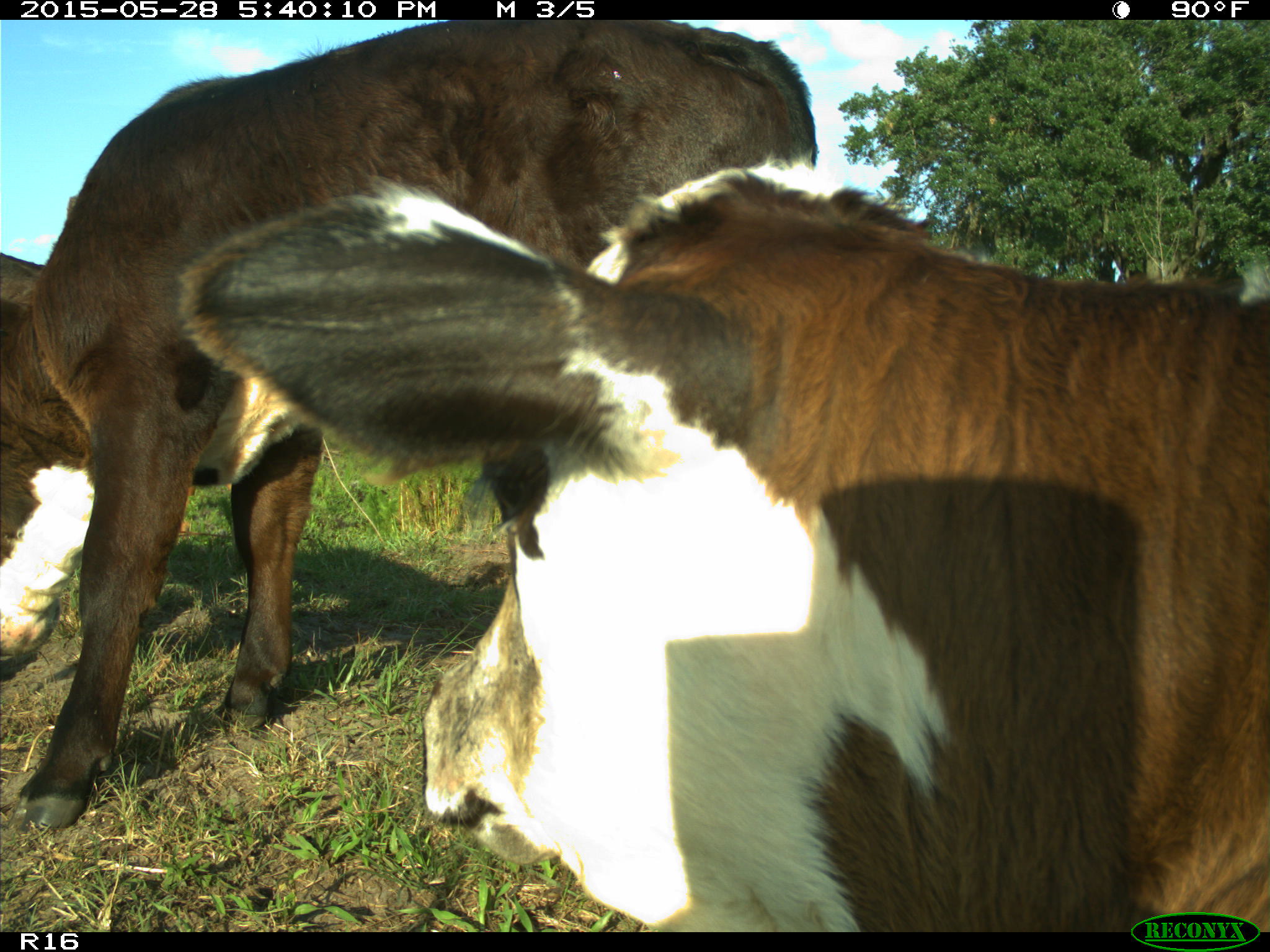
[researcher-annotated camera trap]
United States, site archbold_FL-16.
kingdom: Animalia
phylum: Chordata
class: Mammalia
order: Artiodactyla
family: Bovidae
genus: Bos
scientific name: Bos taurus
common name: domestic cow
Bos taurus (domestic cow).